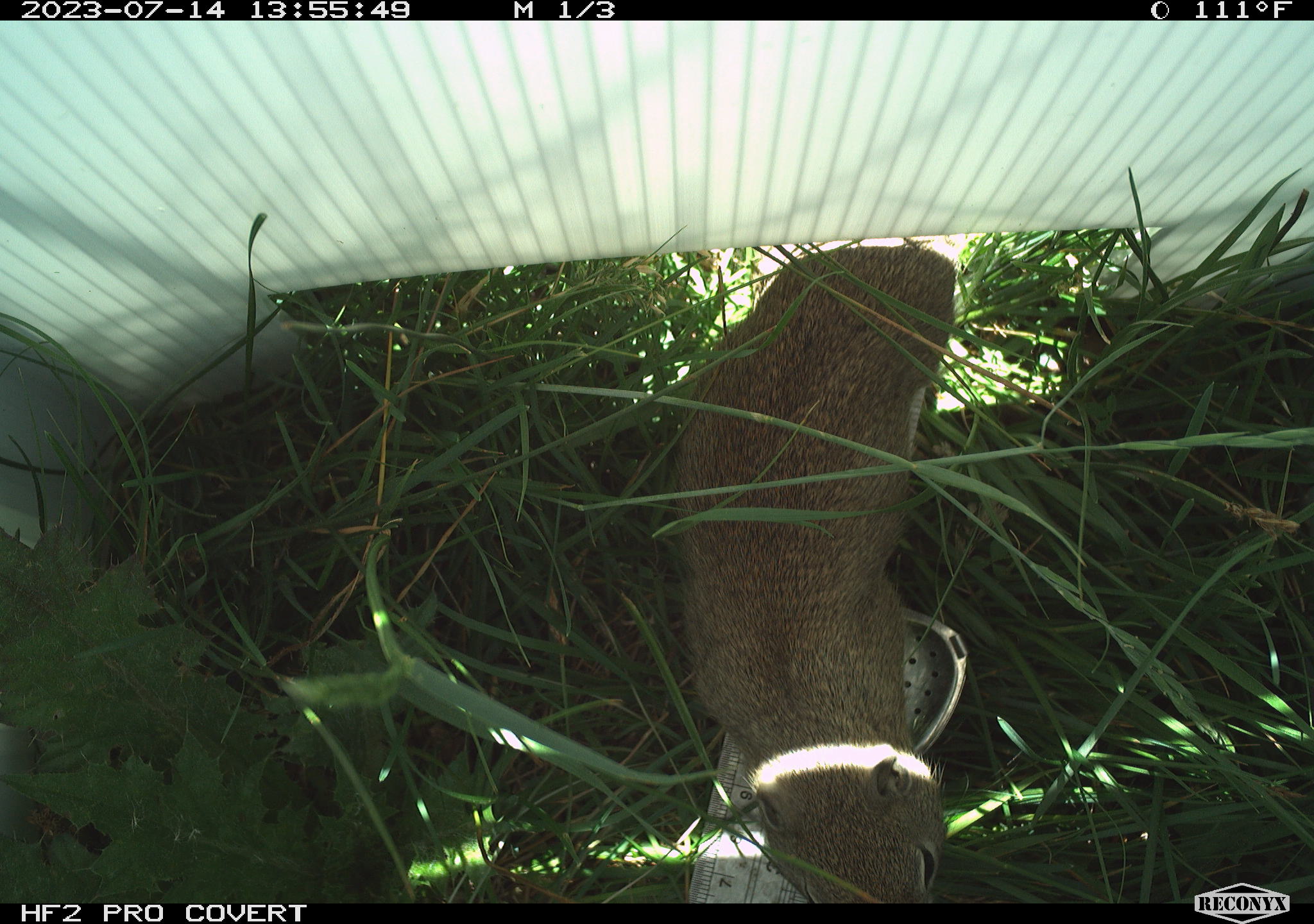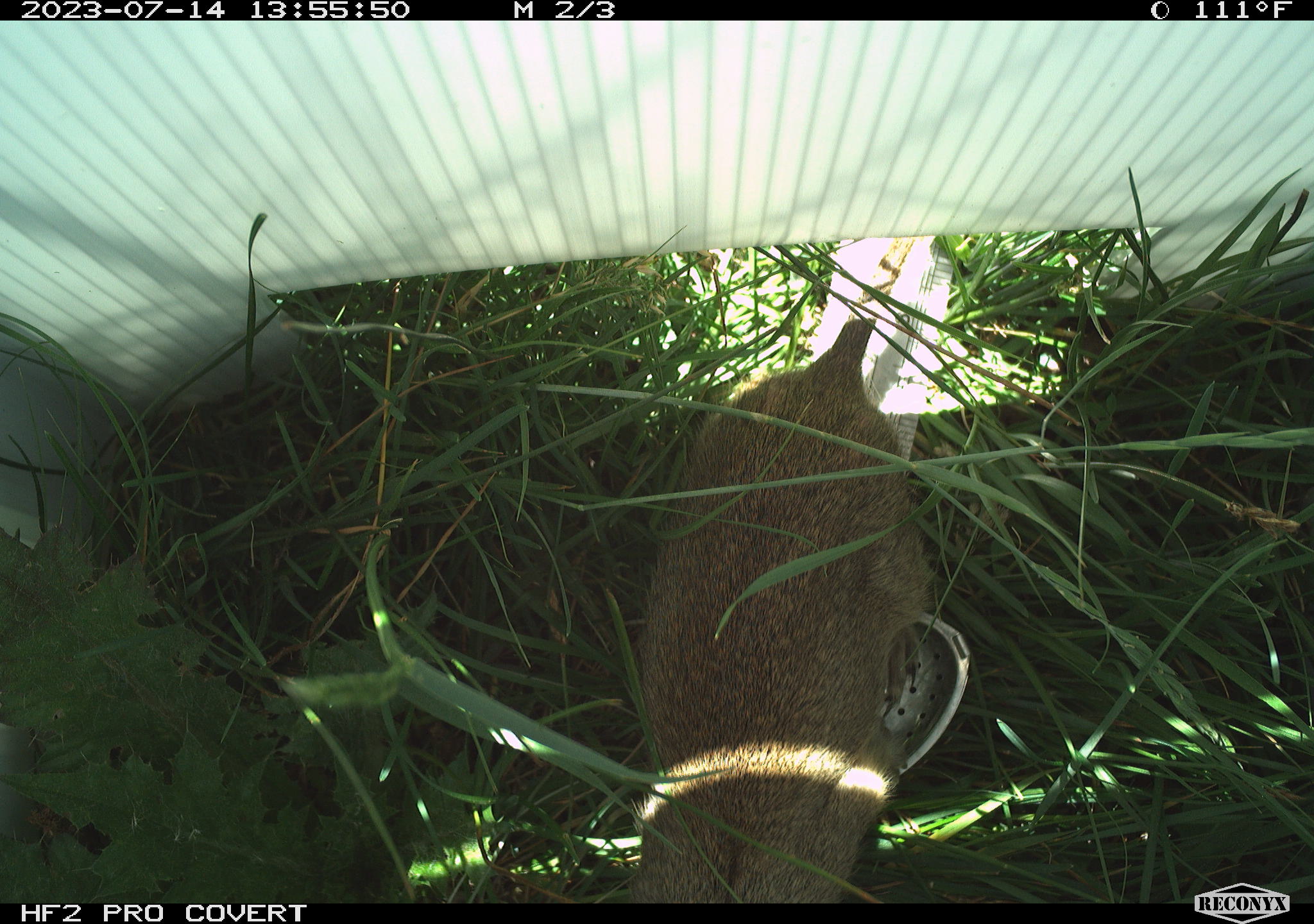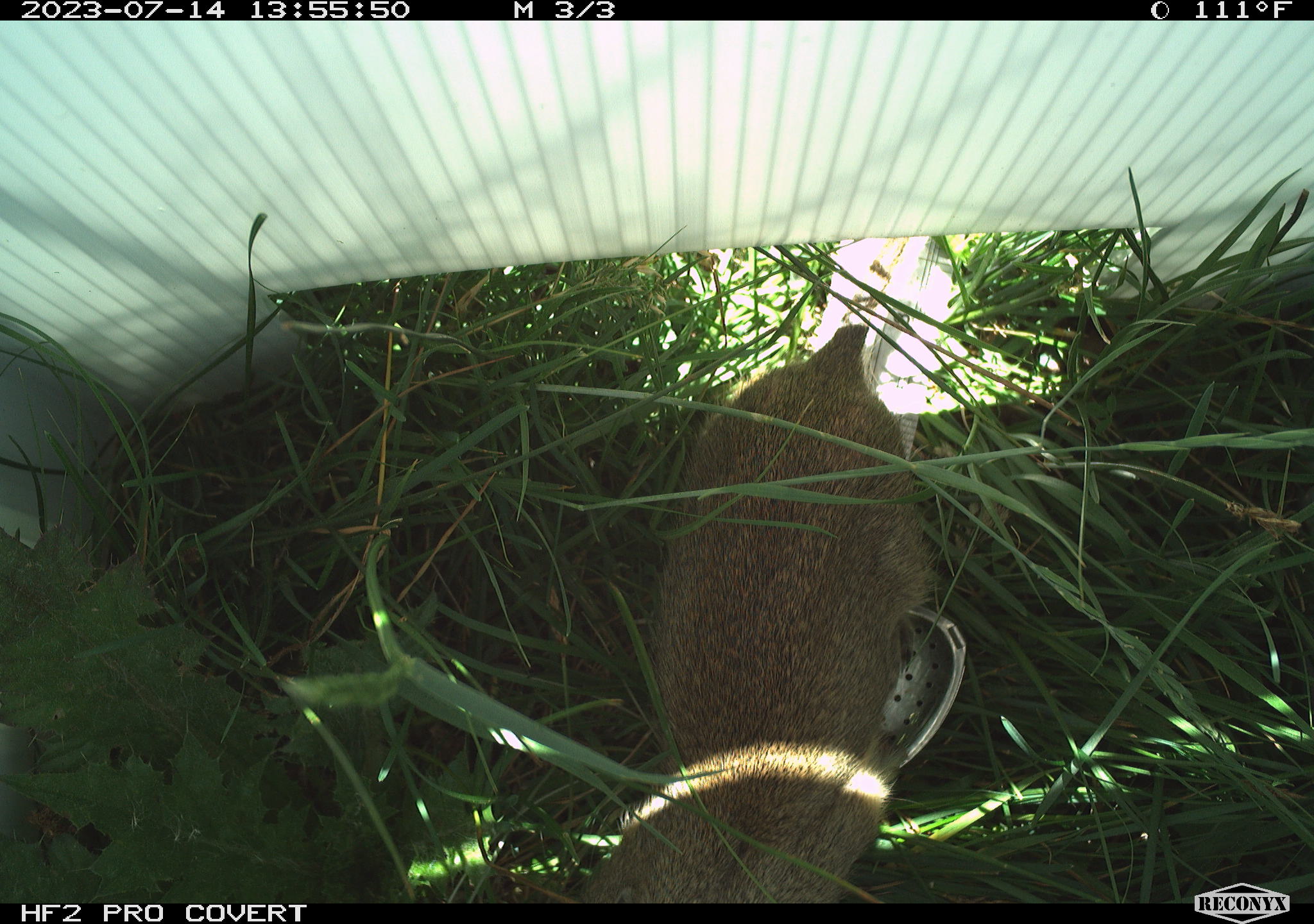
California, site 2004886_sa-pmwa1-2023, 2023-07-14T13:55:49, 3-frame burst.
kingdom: Animalia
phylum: Chordata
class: Mammalia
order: Rodentia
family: Sciuridae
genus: Urocitellus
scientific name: Urocitellus beldingi beldingi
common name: belding's ground squirrel